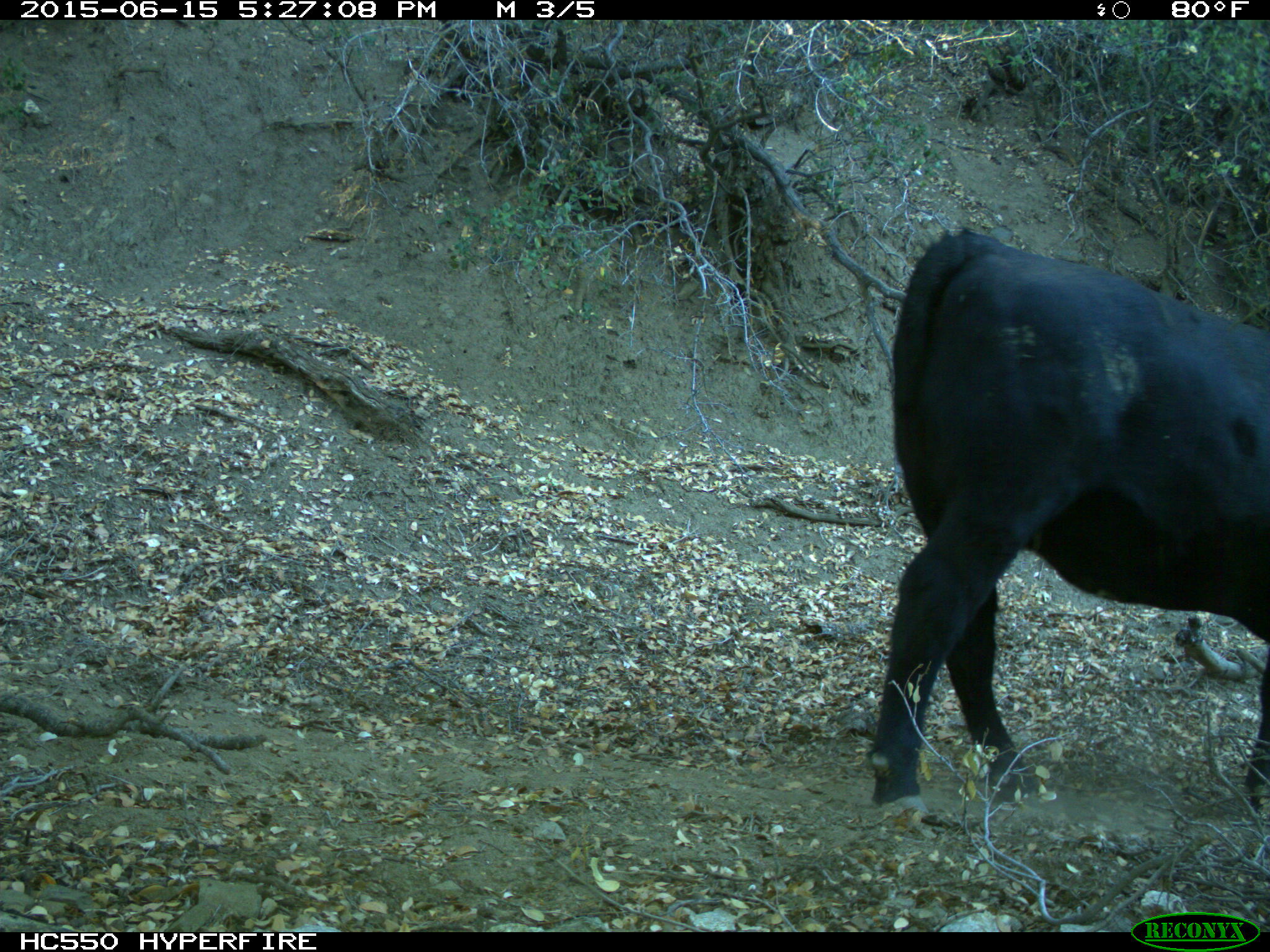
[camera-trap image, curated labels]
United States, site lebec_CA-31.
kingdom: Animalia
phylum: Chordata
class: Mammalia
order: Artiodactyla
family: Bovidae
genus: Bos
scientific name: Bos taurus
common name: domestic cow